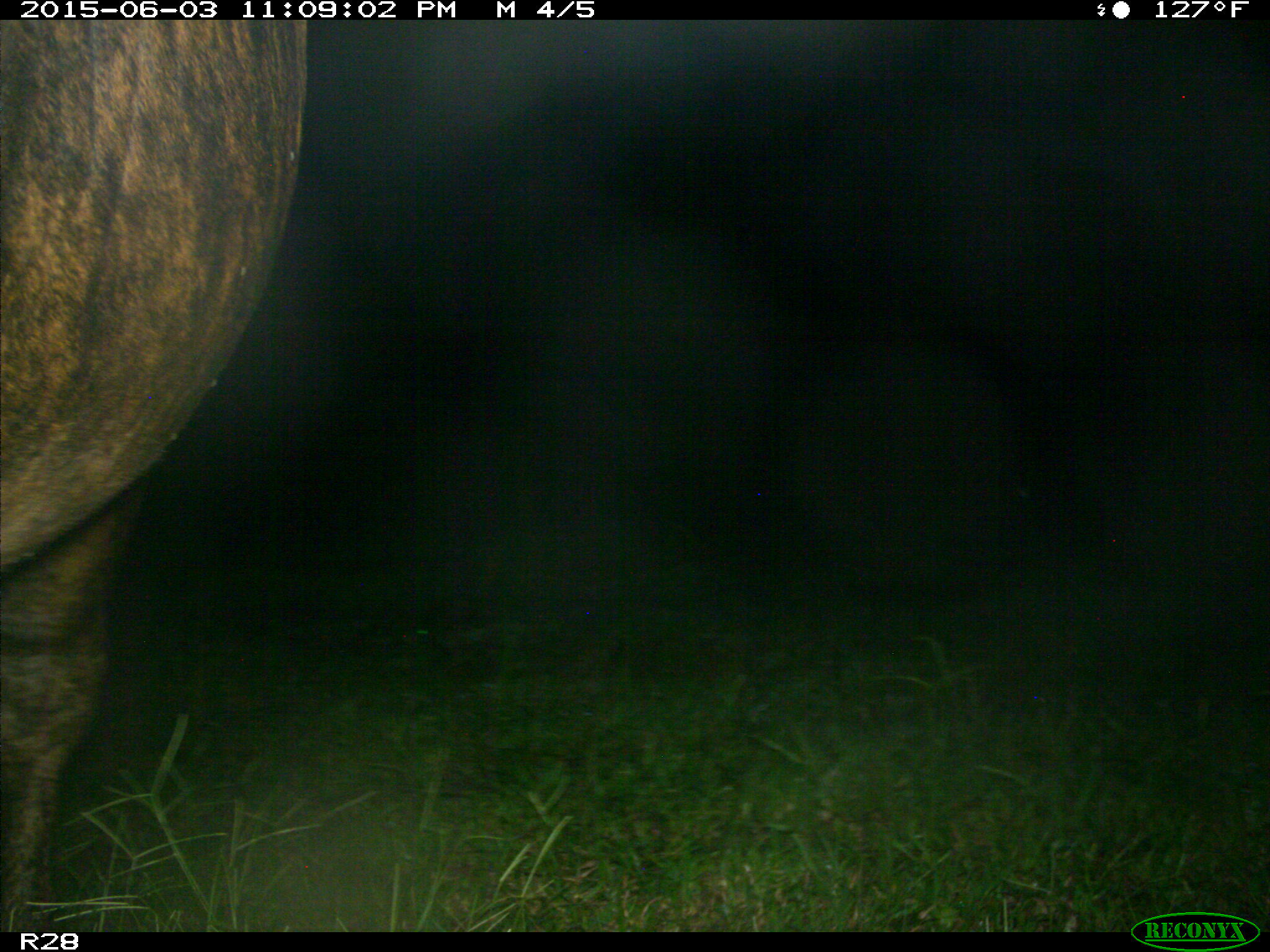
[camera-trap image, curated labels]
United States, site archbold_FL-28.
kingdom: Animalia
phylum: Chordata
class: Mammalia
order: Artiodactyla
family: Bovidae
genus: Bos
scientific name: Bos taurus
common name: domestic cow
Bos taurus (domestic cow).